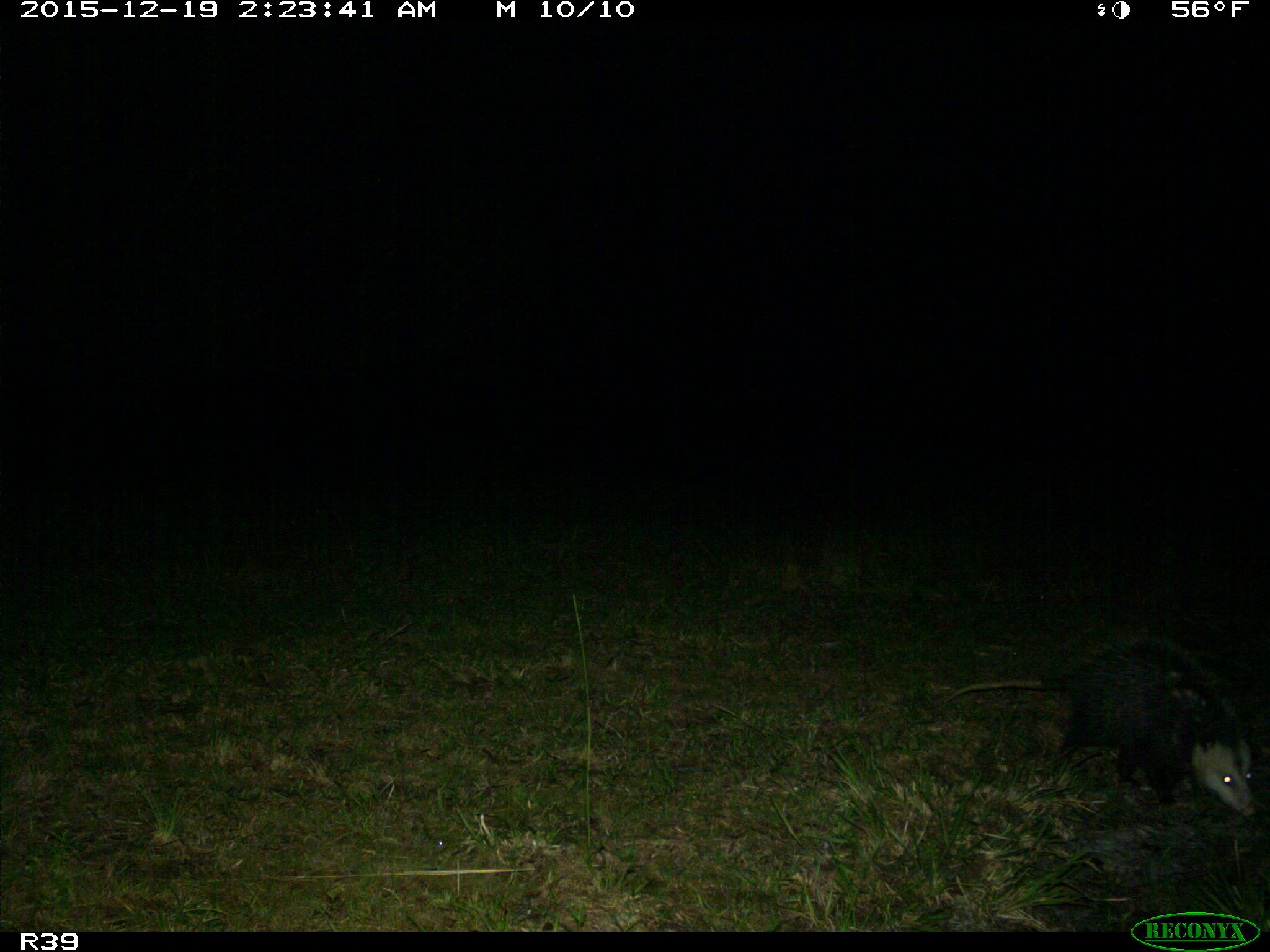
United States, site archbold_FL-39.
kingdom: Animalia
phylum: Chordata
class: Mammalia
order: Didelphimorphia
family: Didelphidae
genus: Didelphis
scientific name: Didelphis virginiana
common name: virginia opossum